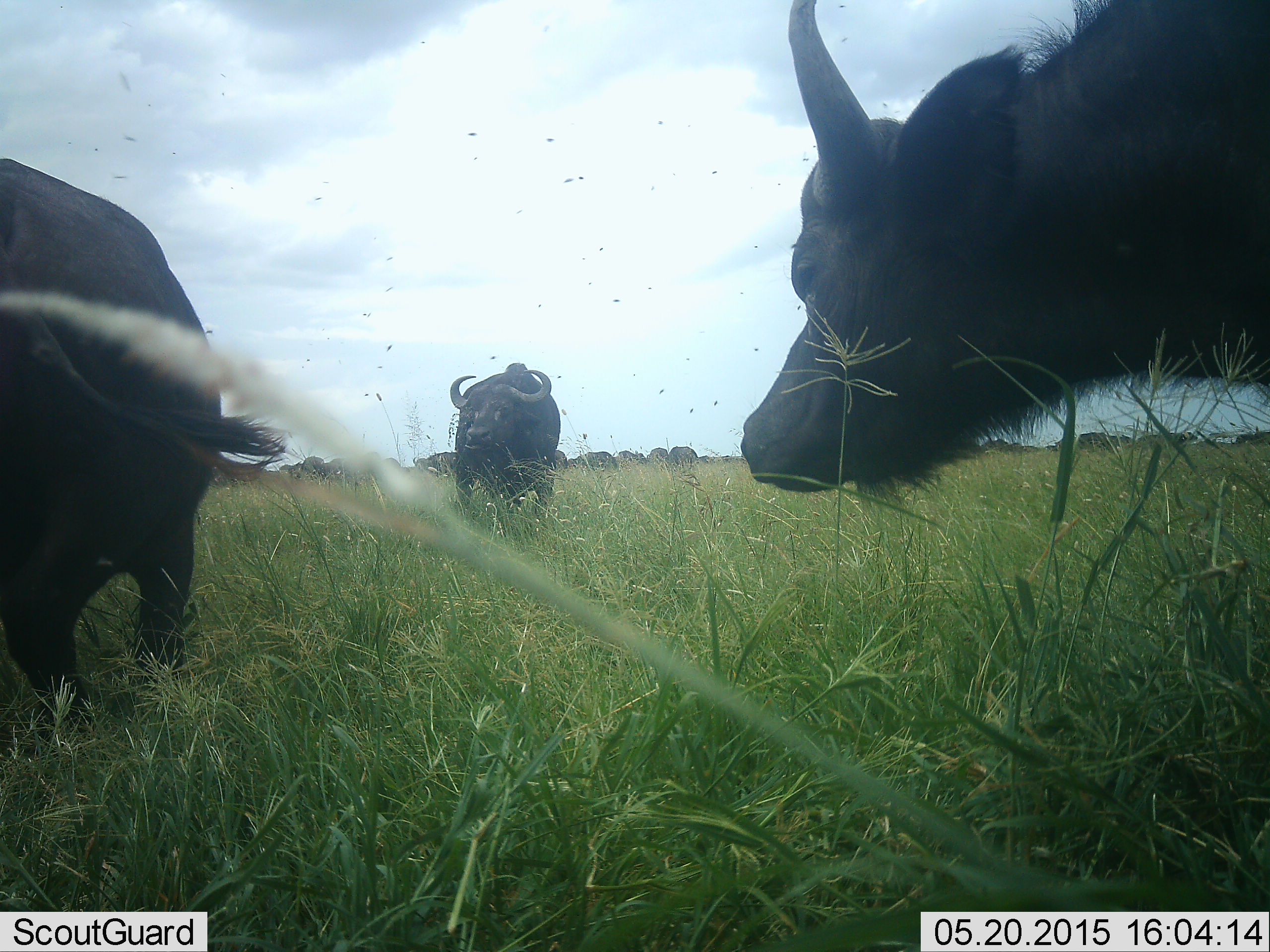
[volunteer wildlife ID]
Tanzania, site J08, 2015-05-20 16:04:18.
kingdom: Animalia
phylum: Chordata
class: Mammalia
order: Artiodactyla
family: Bovidae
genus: Syncerus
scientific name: Syncerus caffer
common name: cape buffalo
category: buffalo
Buffalo (cape buffalo) (Syncerus caffer), count 3. Behavior (volunteer vote fractions): standing 82%, resting 0%, moving 18%, interacting 0%. Young present (vote fraction): 0%. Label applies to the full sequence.